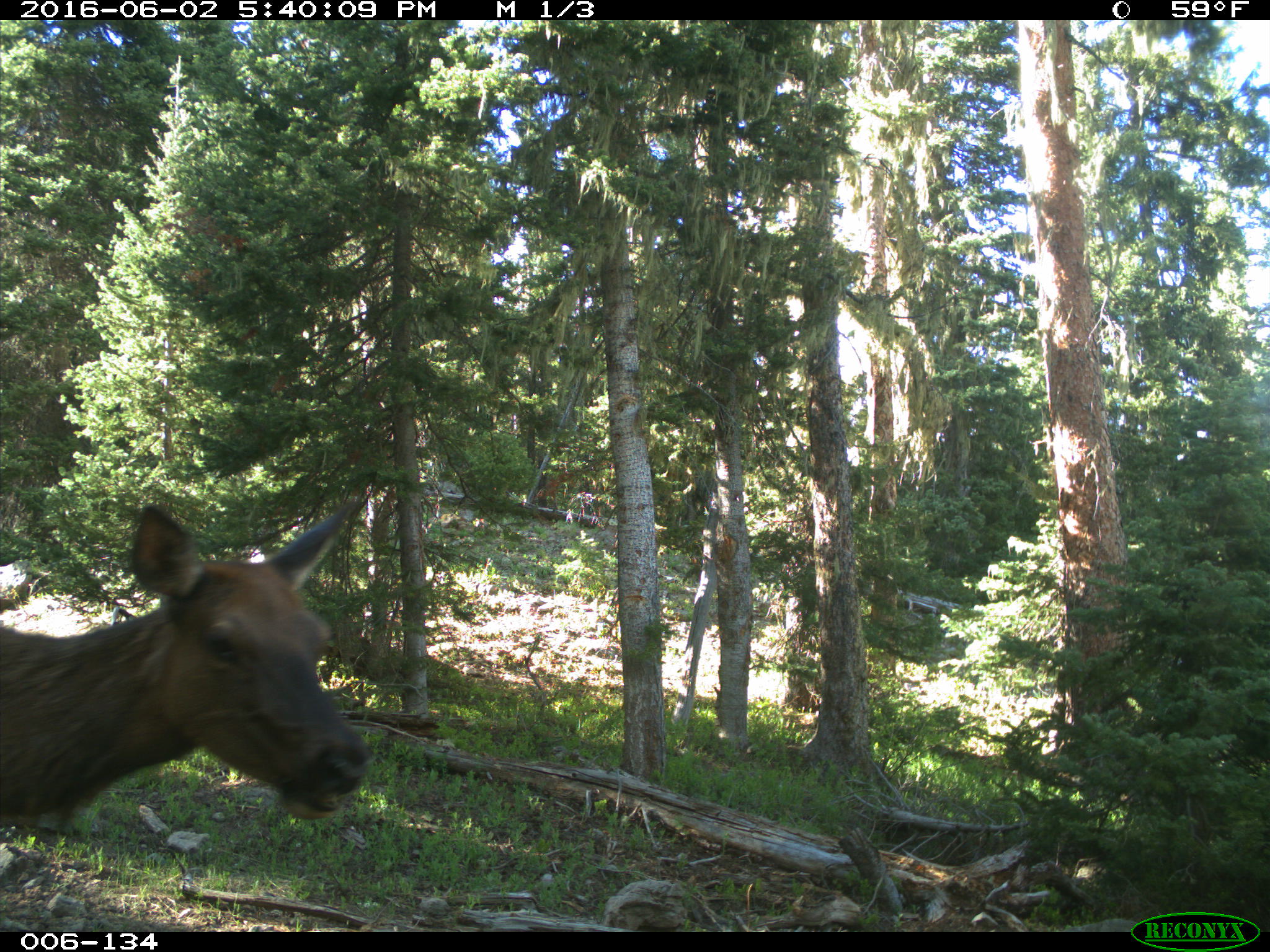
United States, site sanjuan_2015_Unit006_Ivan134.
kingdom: Animalia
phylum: Chordata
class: Mammalia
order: Artiodactyla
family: Cervidae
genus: Cervus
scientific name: Cervus elaphus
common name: red deer